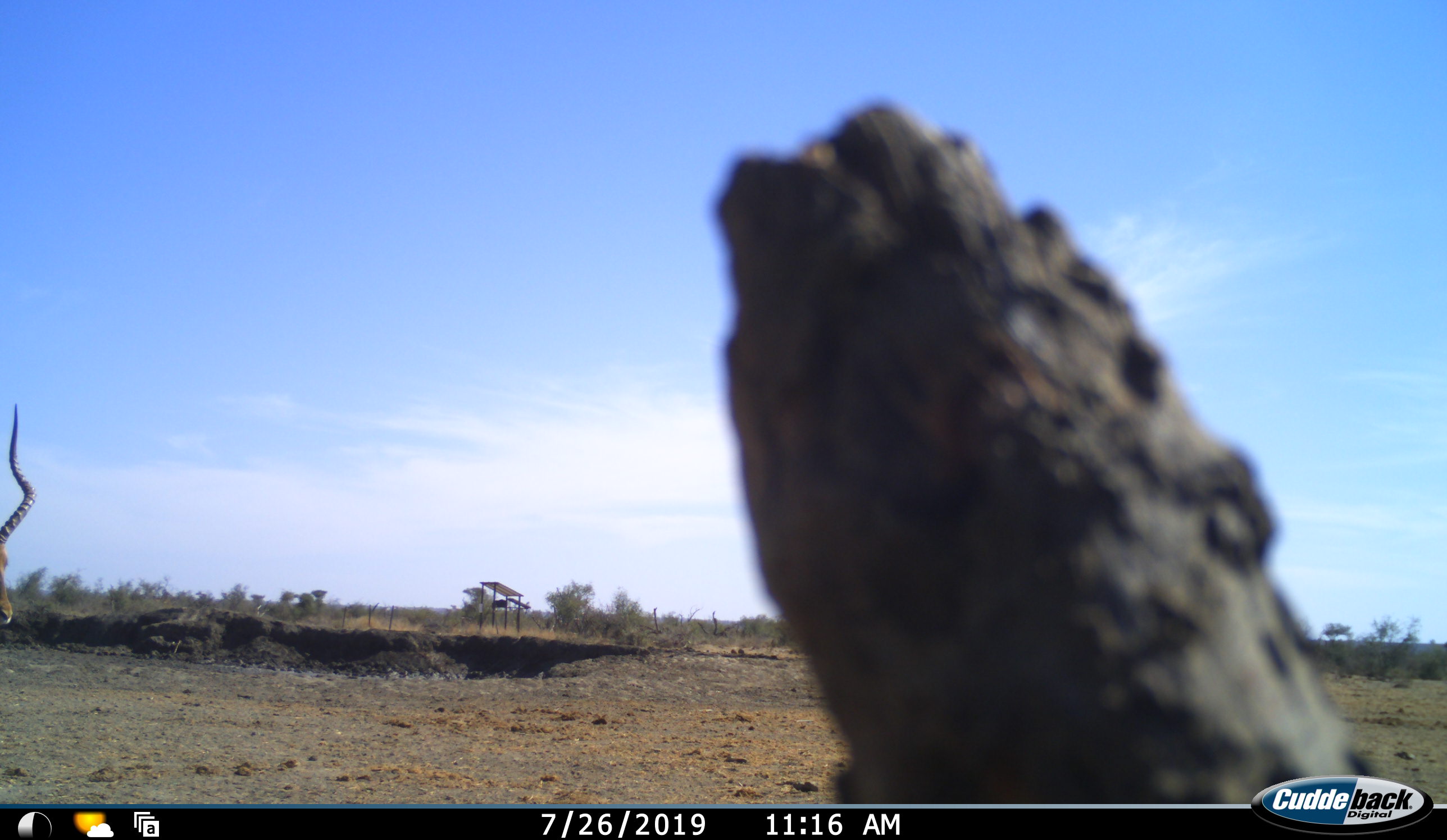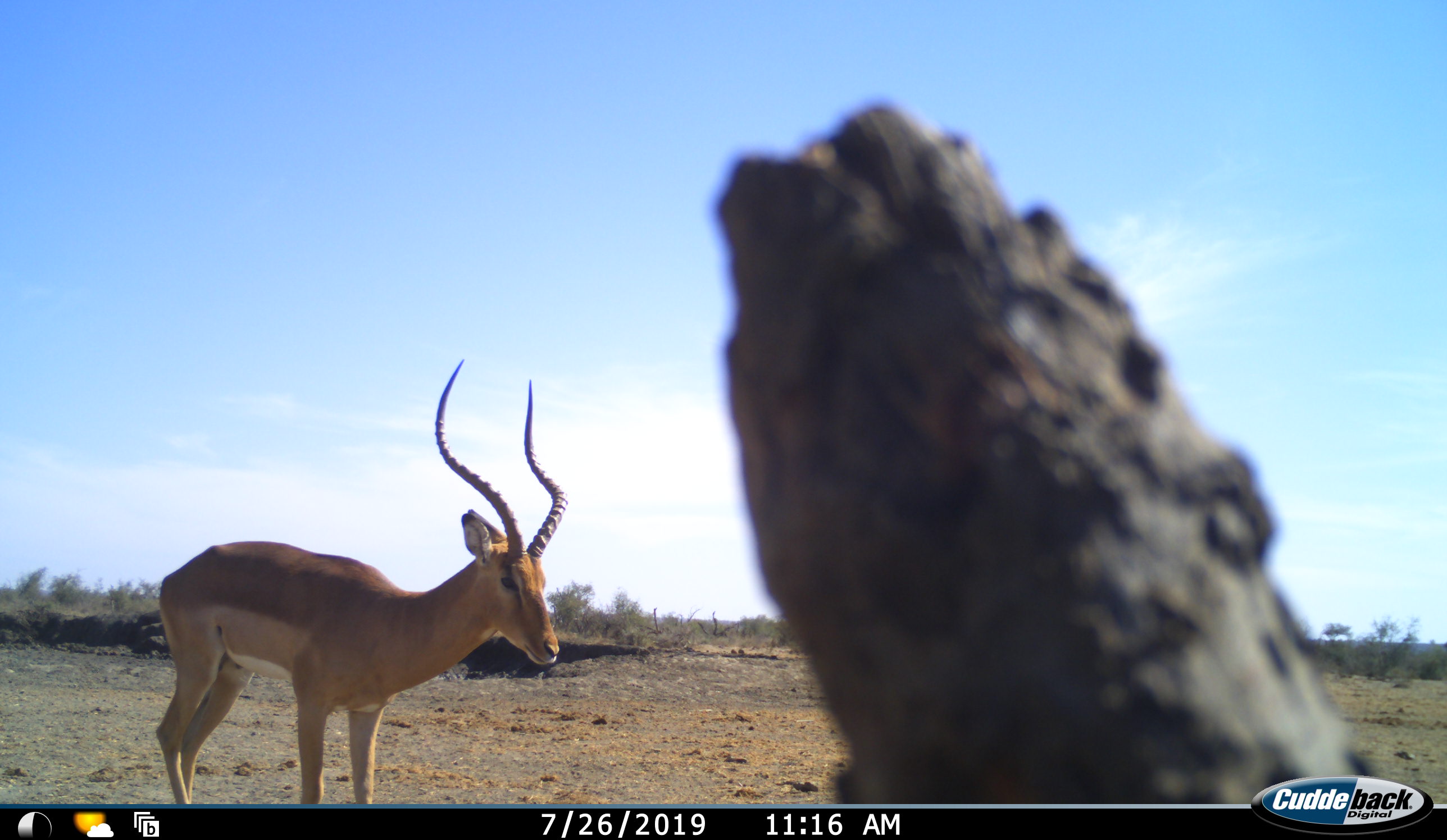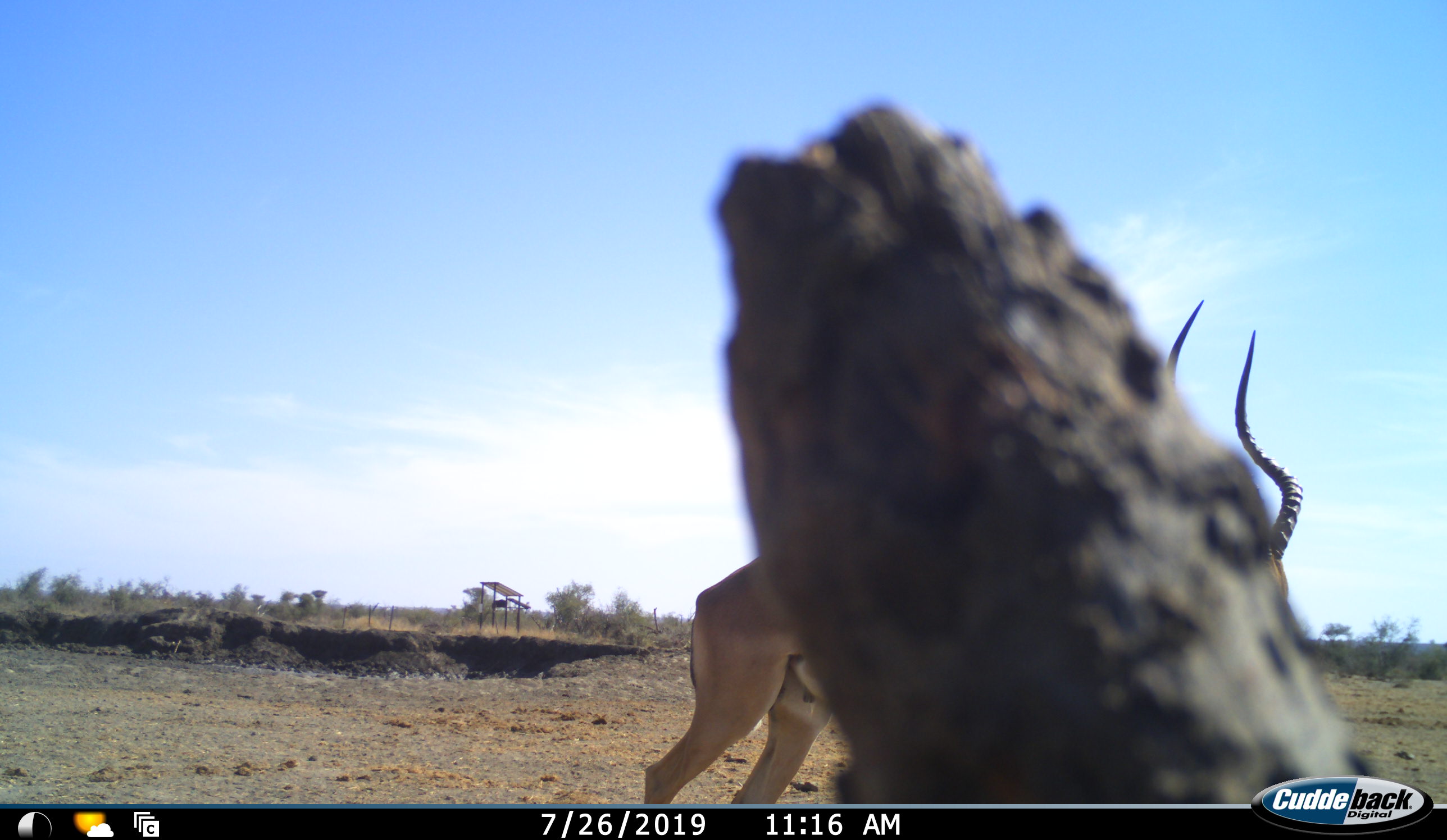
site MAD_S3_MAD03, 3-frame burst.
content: unidentified animal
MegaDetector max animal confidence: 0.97